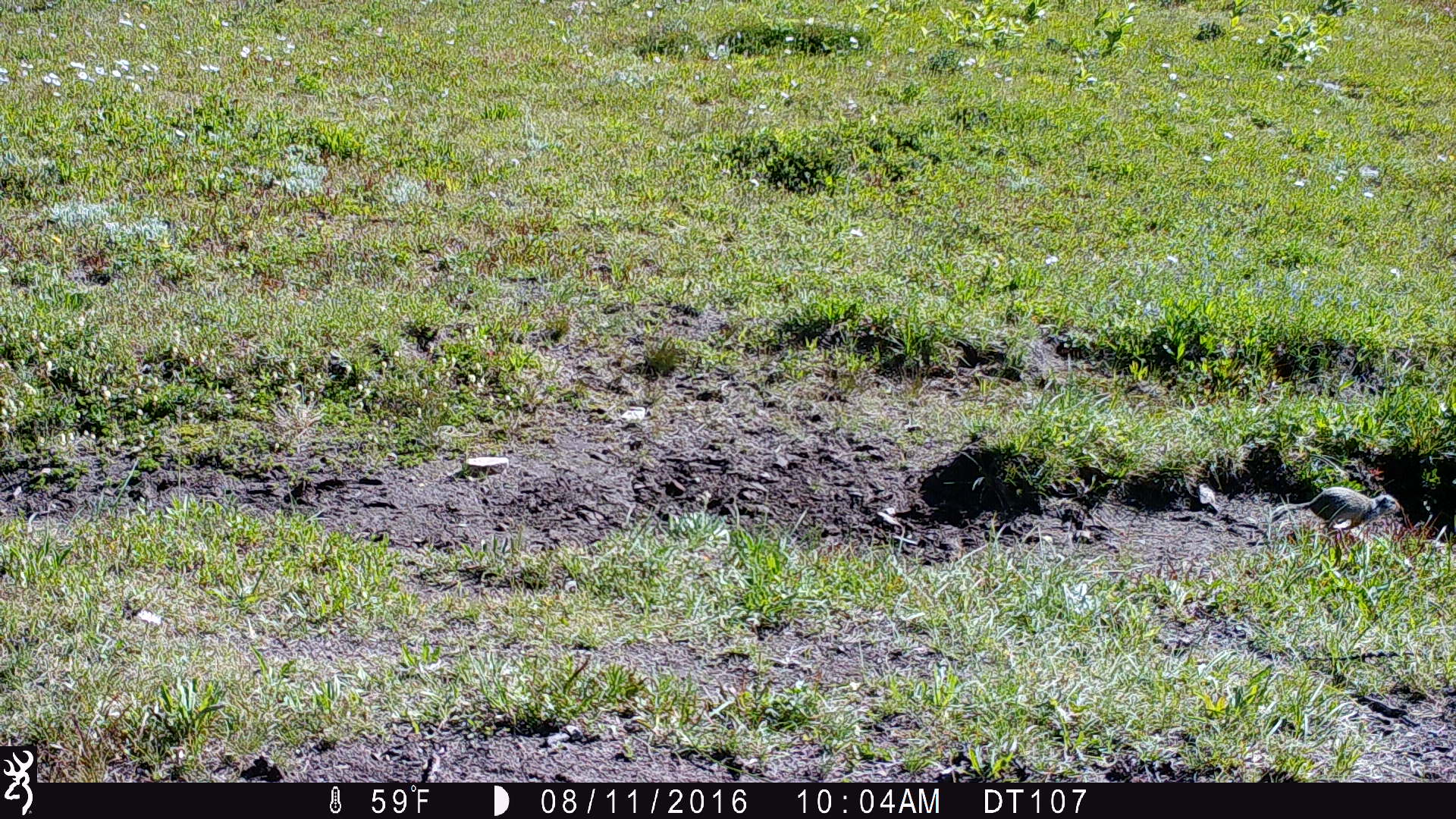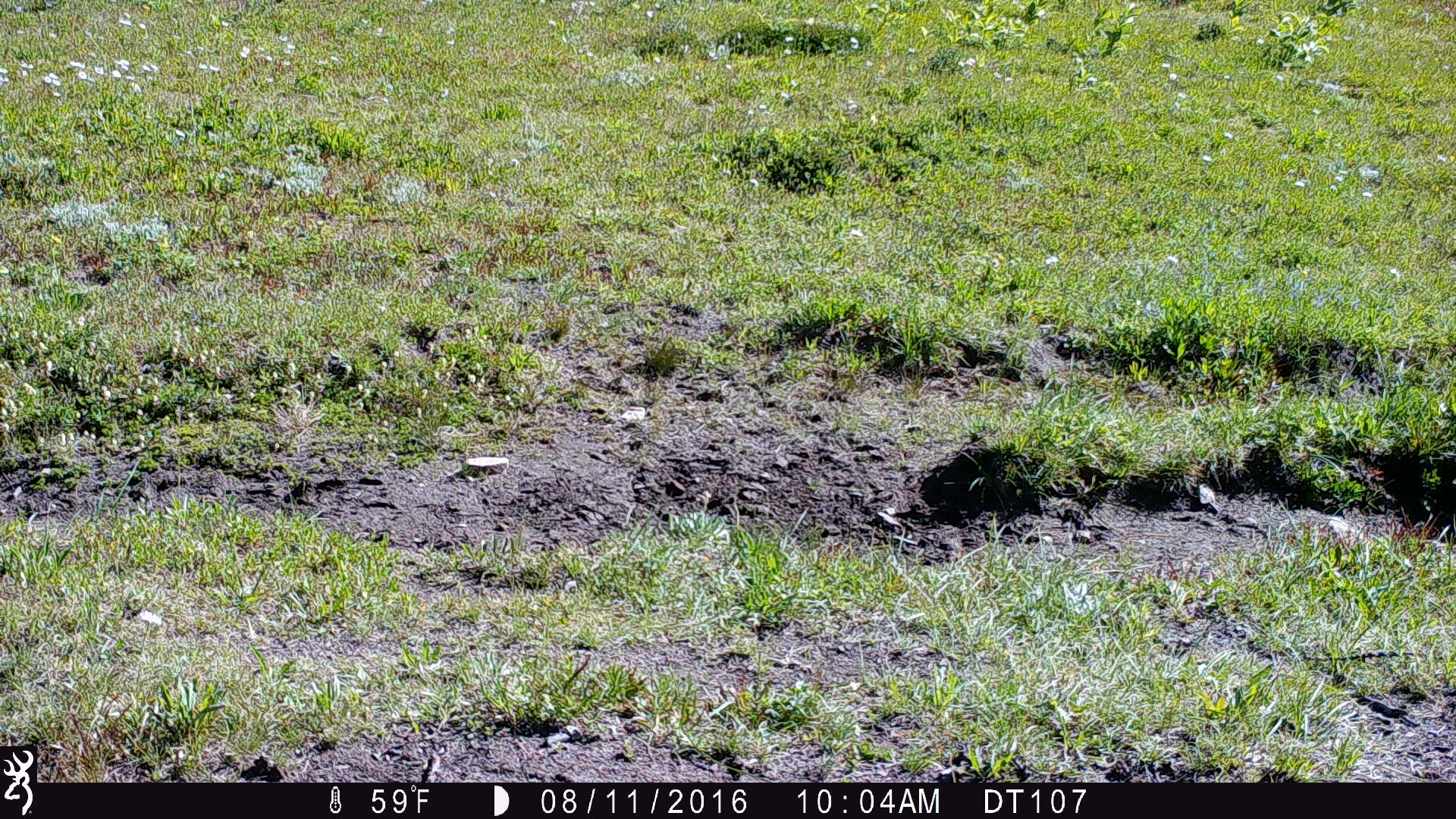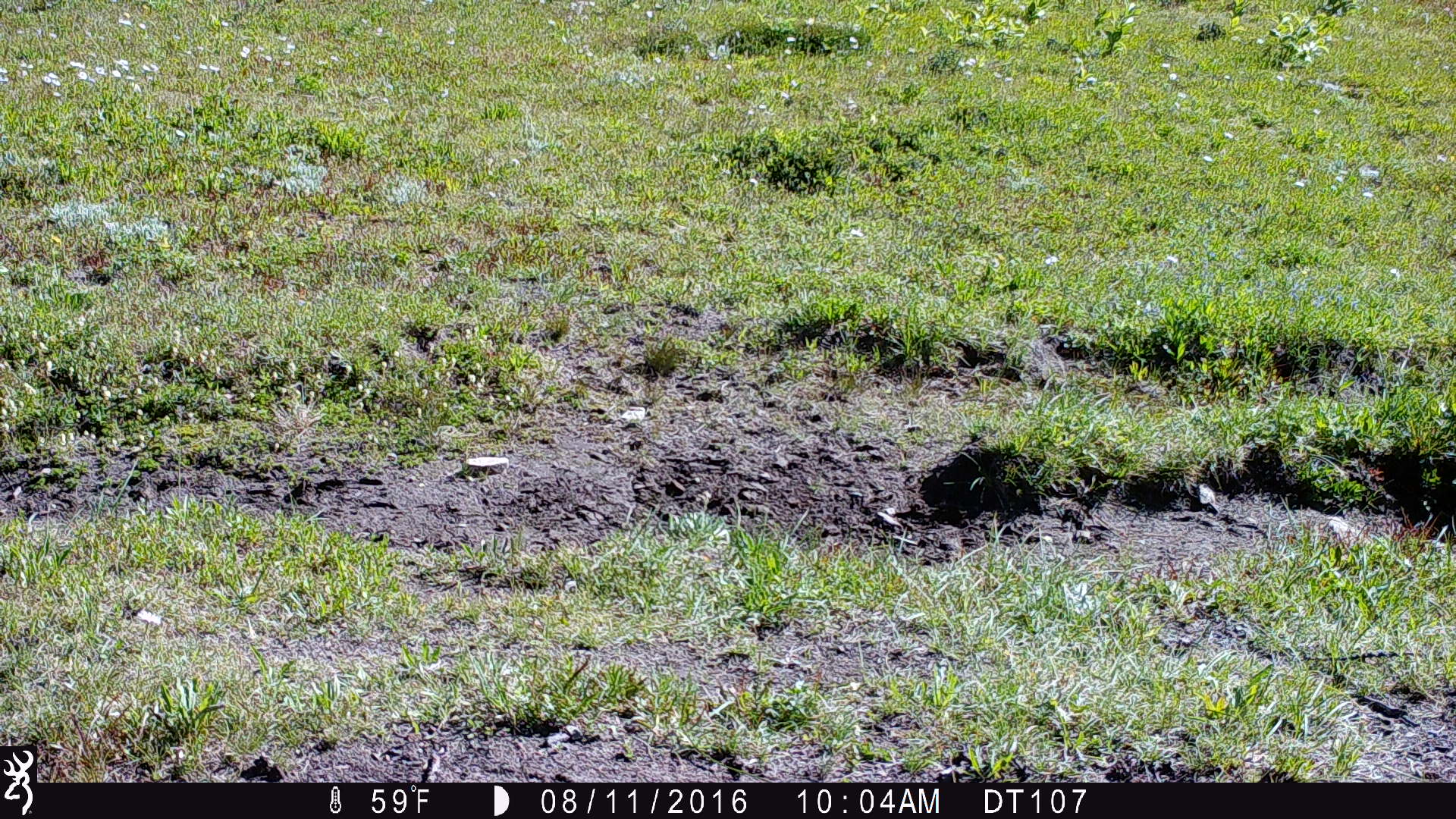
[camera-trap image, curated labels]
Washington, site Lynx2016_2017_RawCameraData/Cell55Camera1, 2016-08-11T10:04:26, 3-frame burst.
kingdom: Animalia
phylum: Chordata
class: Mammalia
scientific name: Mammalia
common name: small mammal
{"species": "small mammal (Mammalia)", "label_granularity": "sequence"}